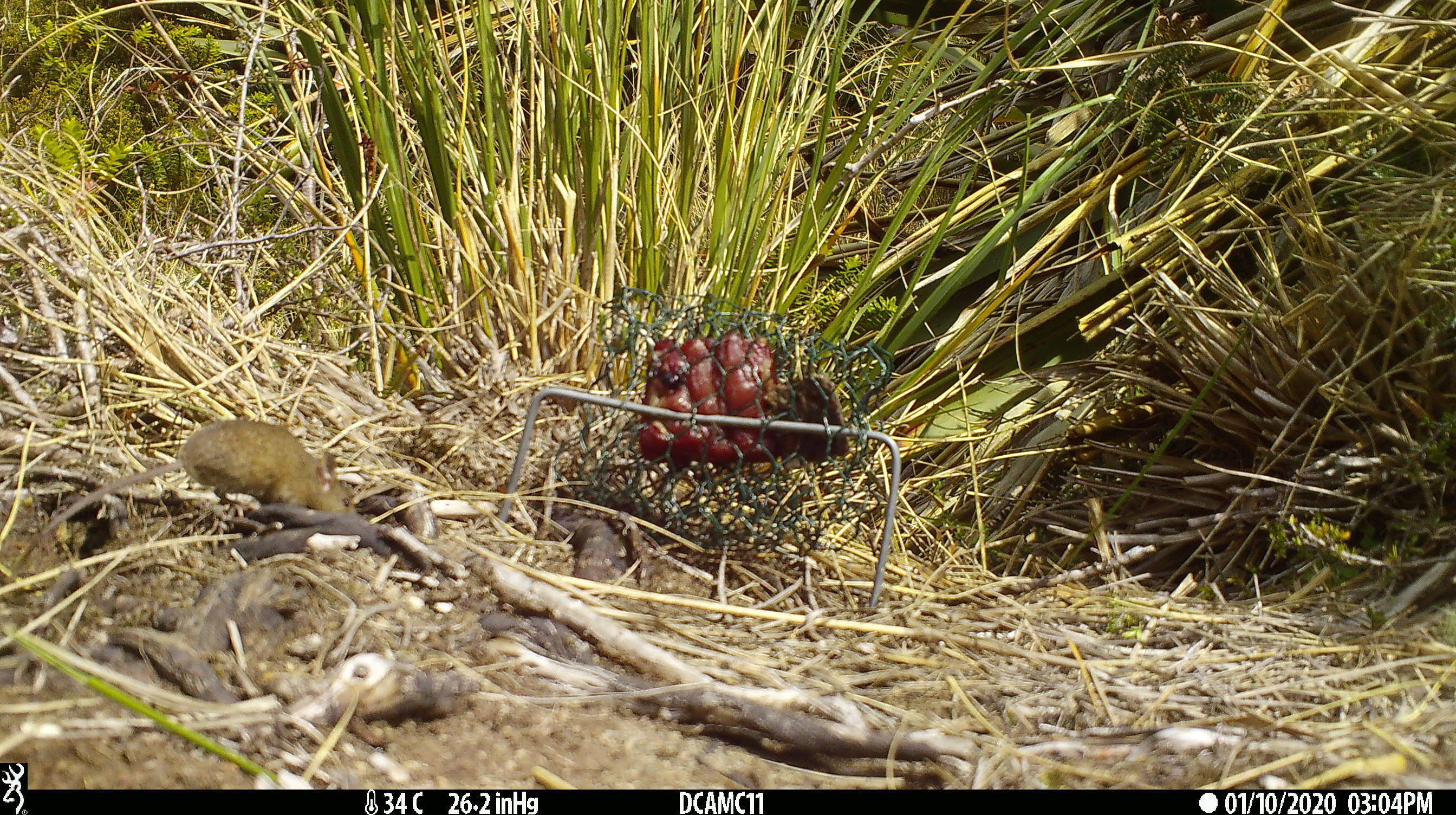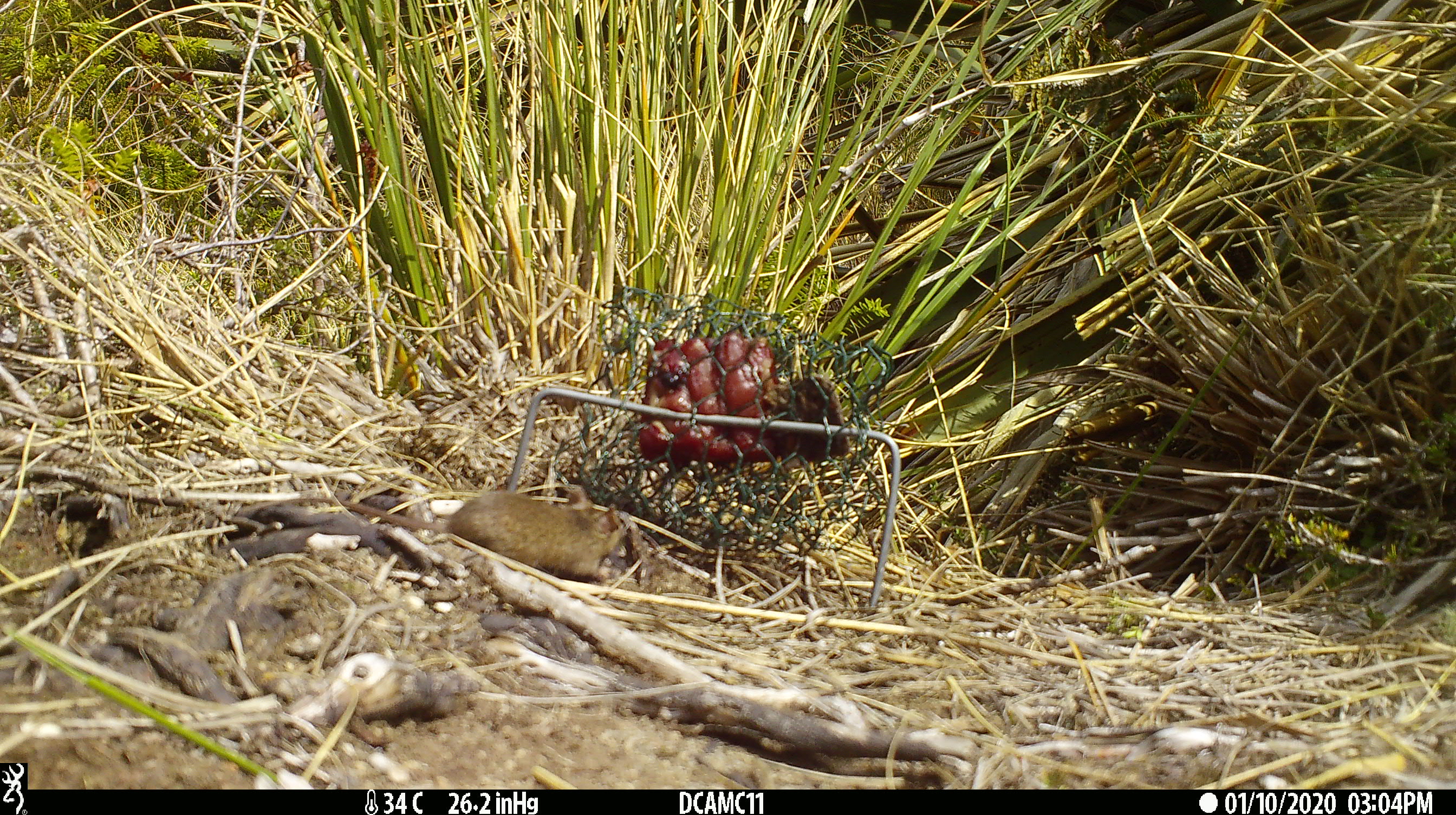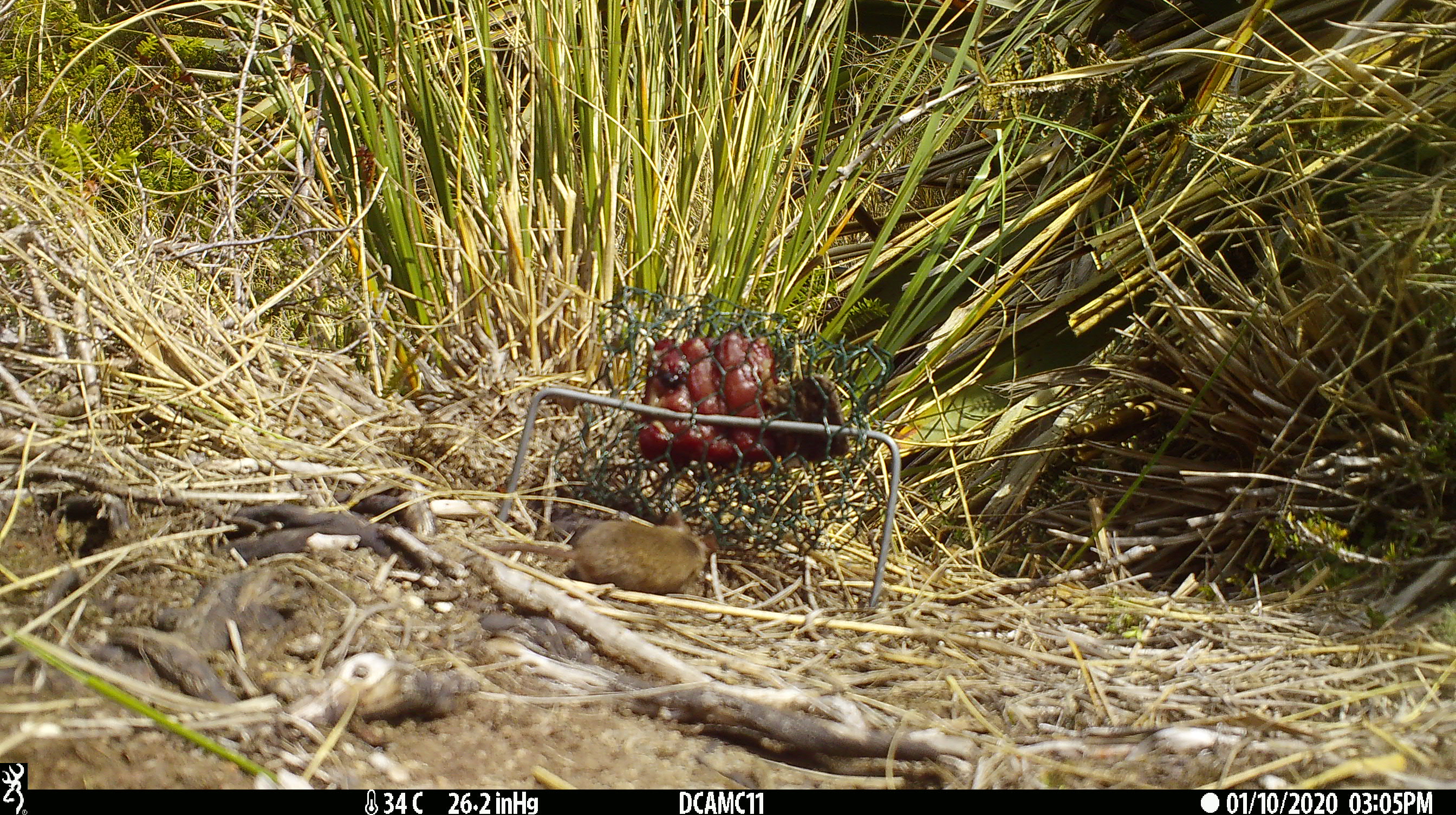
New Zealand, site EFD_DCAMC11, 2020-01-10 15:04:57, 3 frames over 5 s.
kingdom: Animalia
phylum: Chordata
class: Mammalia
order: Rodentia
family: Muridae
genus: Mus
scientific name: Mus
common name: mouse